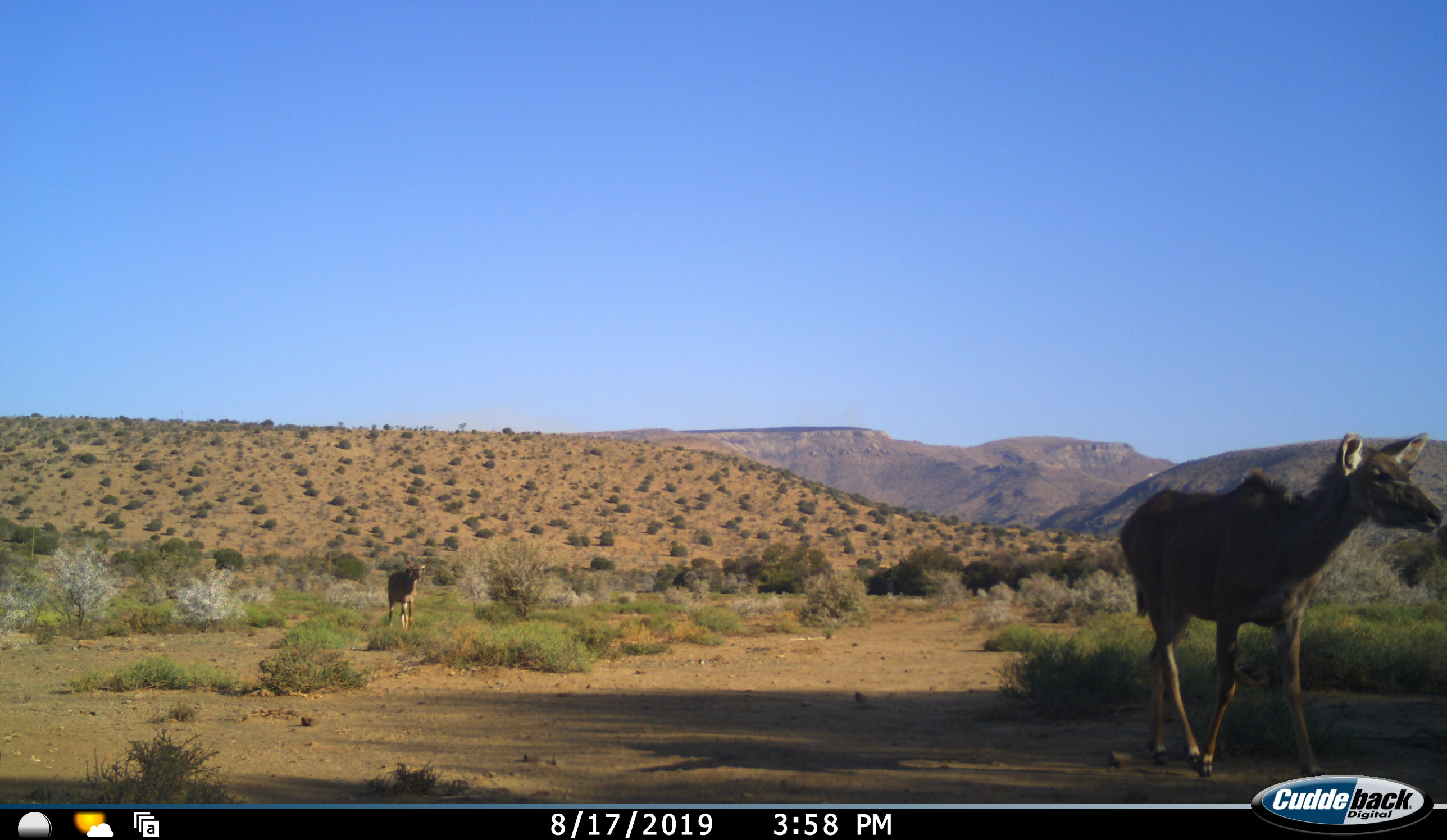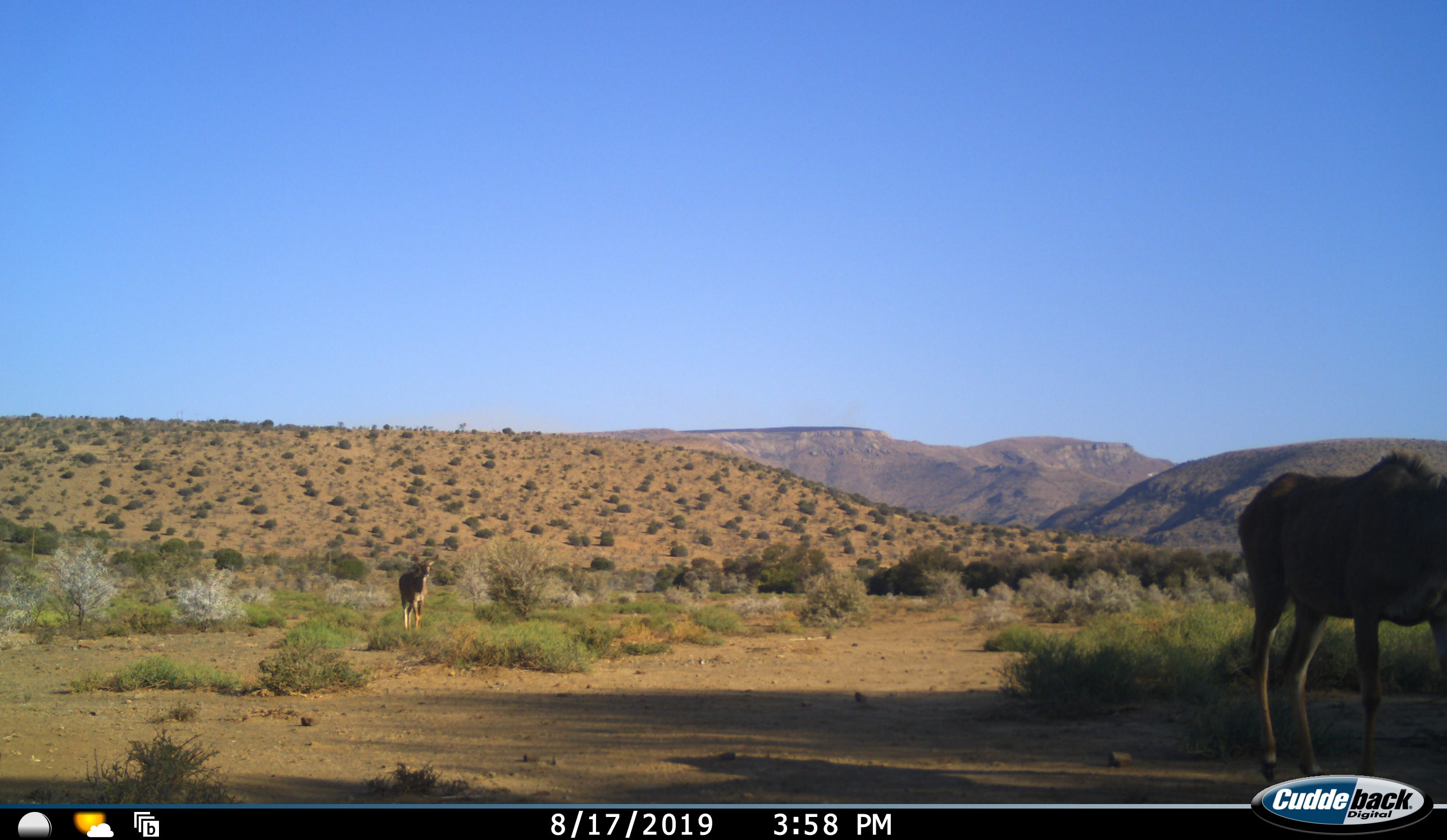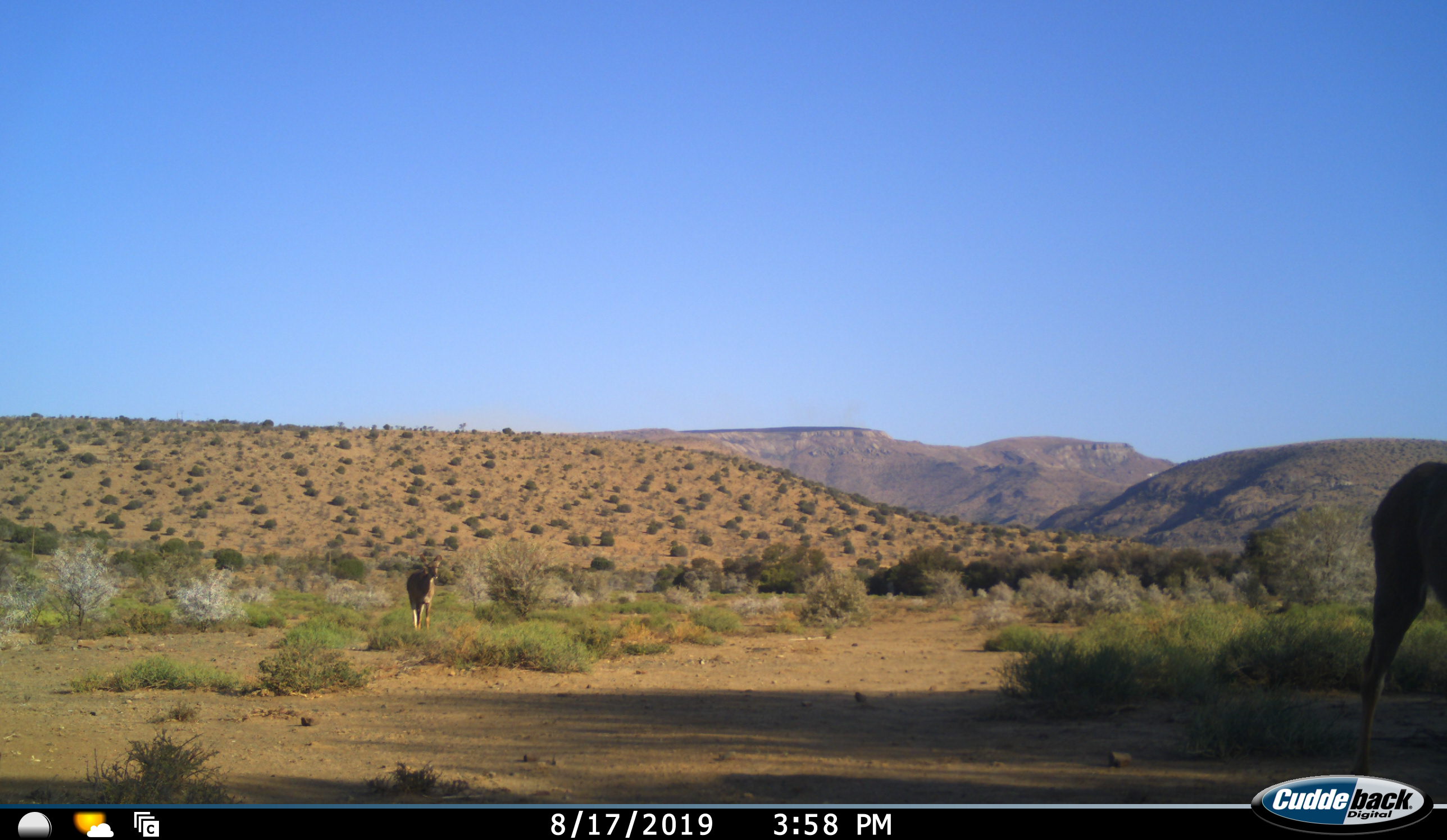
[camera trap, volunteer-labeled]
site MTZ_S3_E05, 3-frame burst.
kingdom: Animalia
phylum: Chordata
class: Mammalia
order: Artiodactyla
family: Bovidae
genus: Tragelaphus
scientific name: Tragelaphus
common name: kudu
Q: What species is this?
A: Kudu (Tragelaphus).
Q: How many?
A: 2.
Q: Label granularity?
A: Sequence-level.